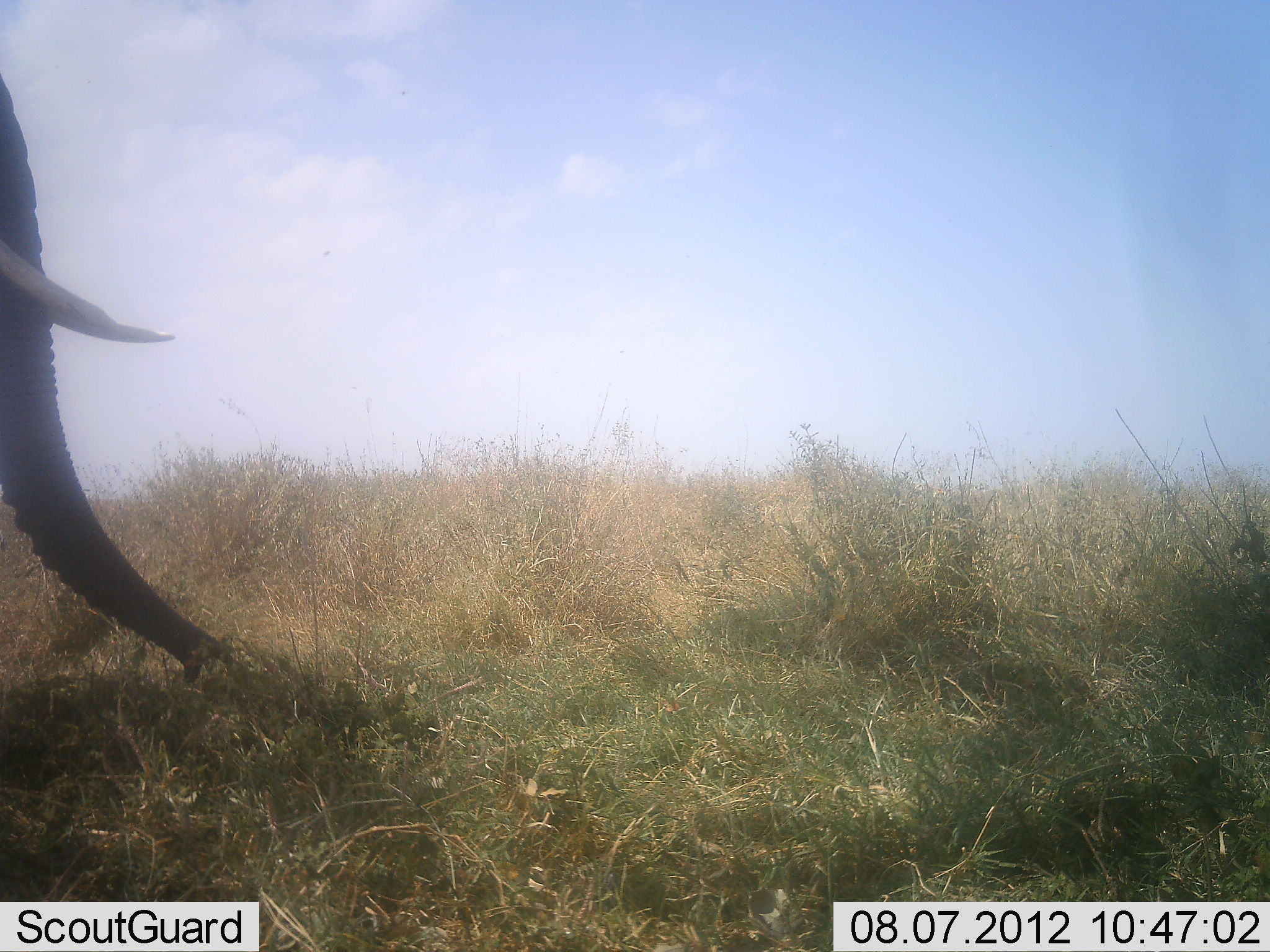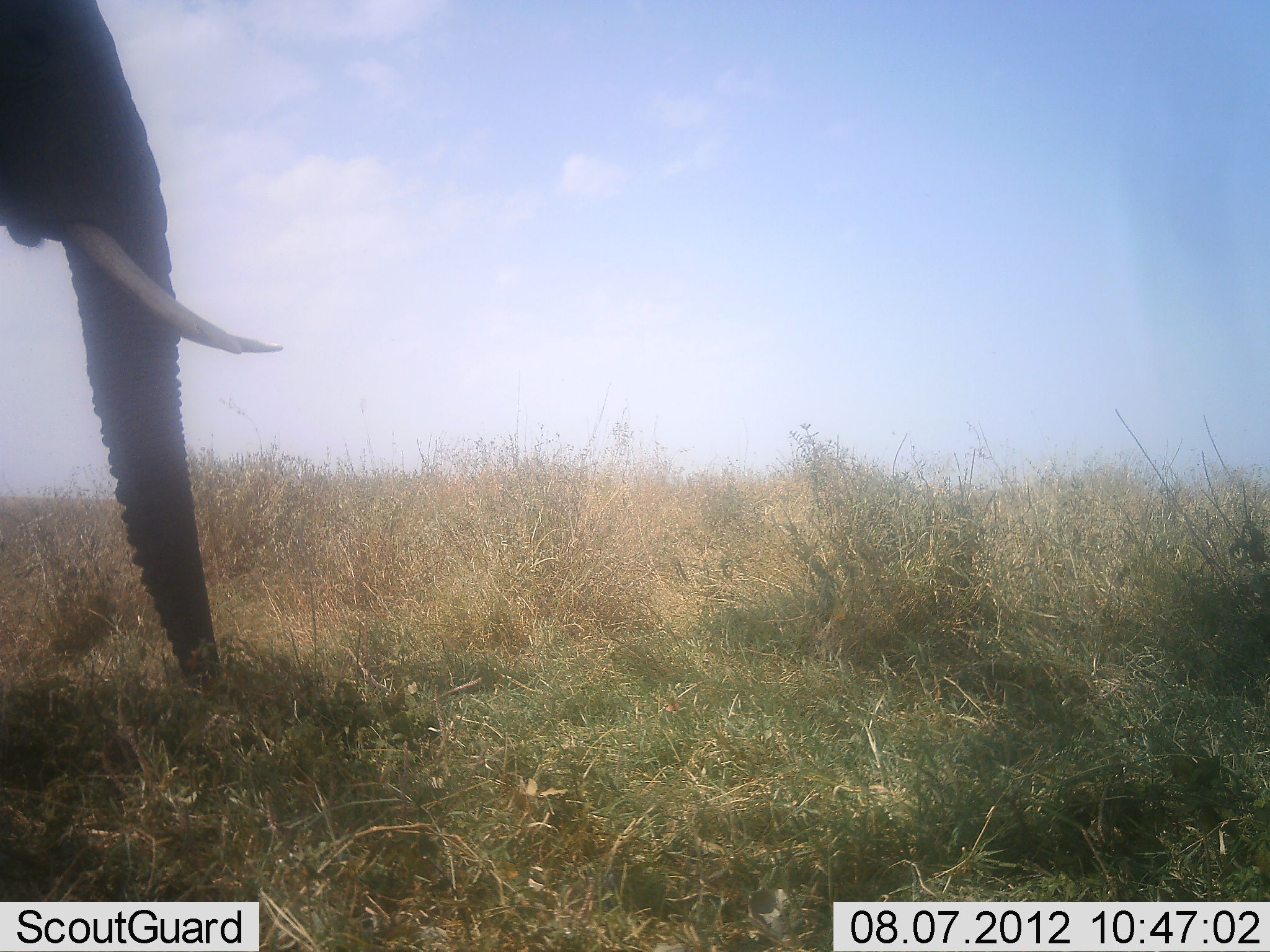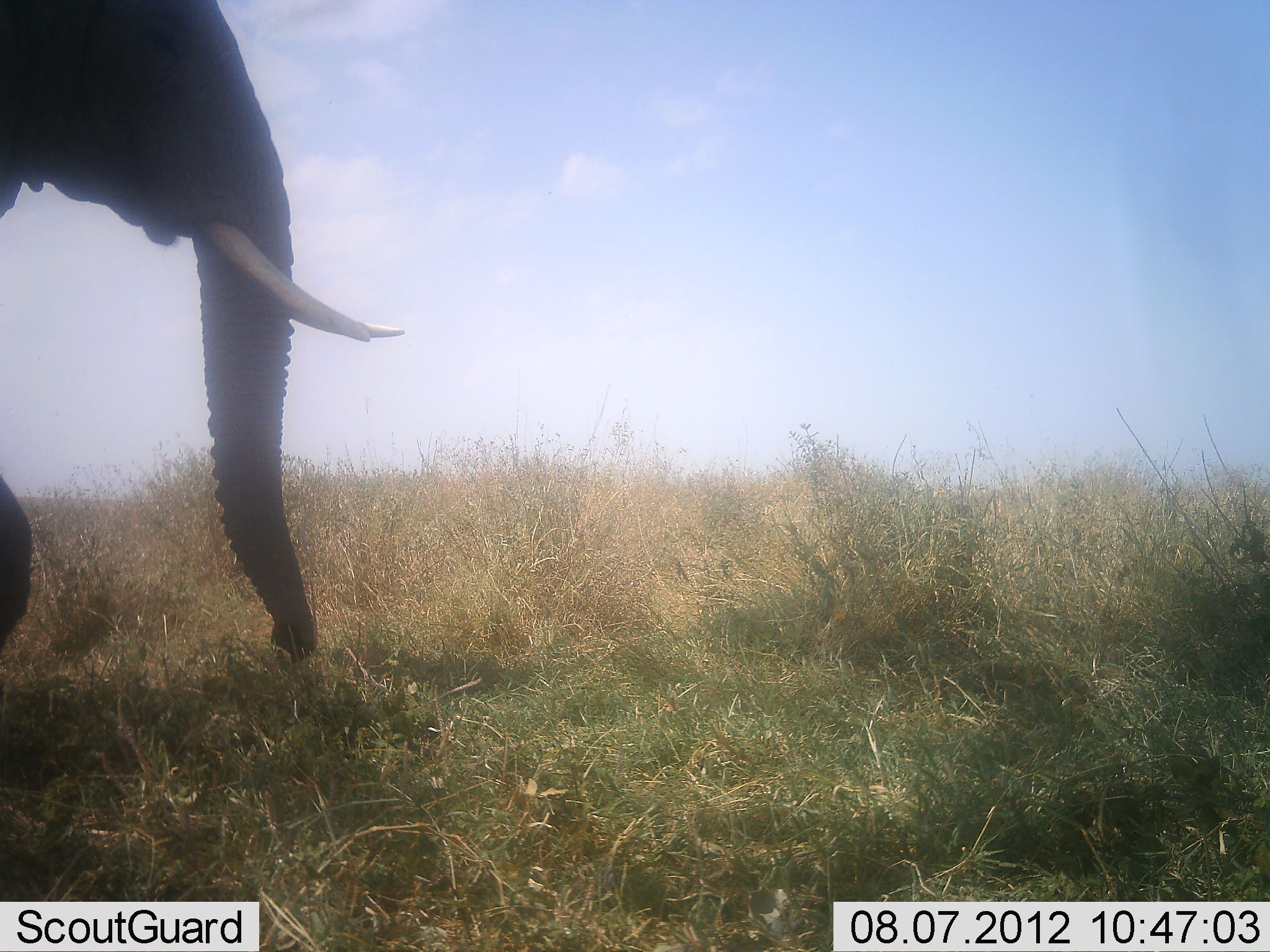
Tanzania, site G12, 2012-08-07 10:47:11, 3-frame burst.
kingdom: Animalia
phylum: Chordata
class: Mammalia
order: Proboscidea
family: Elephantidae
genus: Loxodonta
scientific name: Loxodonta africana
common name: african bush elephant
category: elephant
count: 1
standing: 20%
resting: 0%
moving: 80%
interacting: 0%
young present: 0%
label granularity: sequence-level